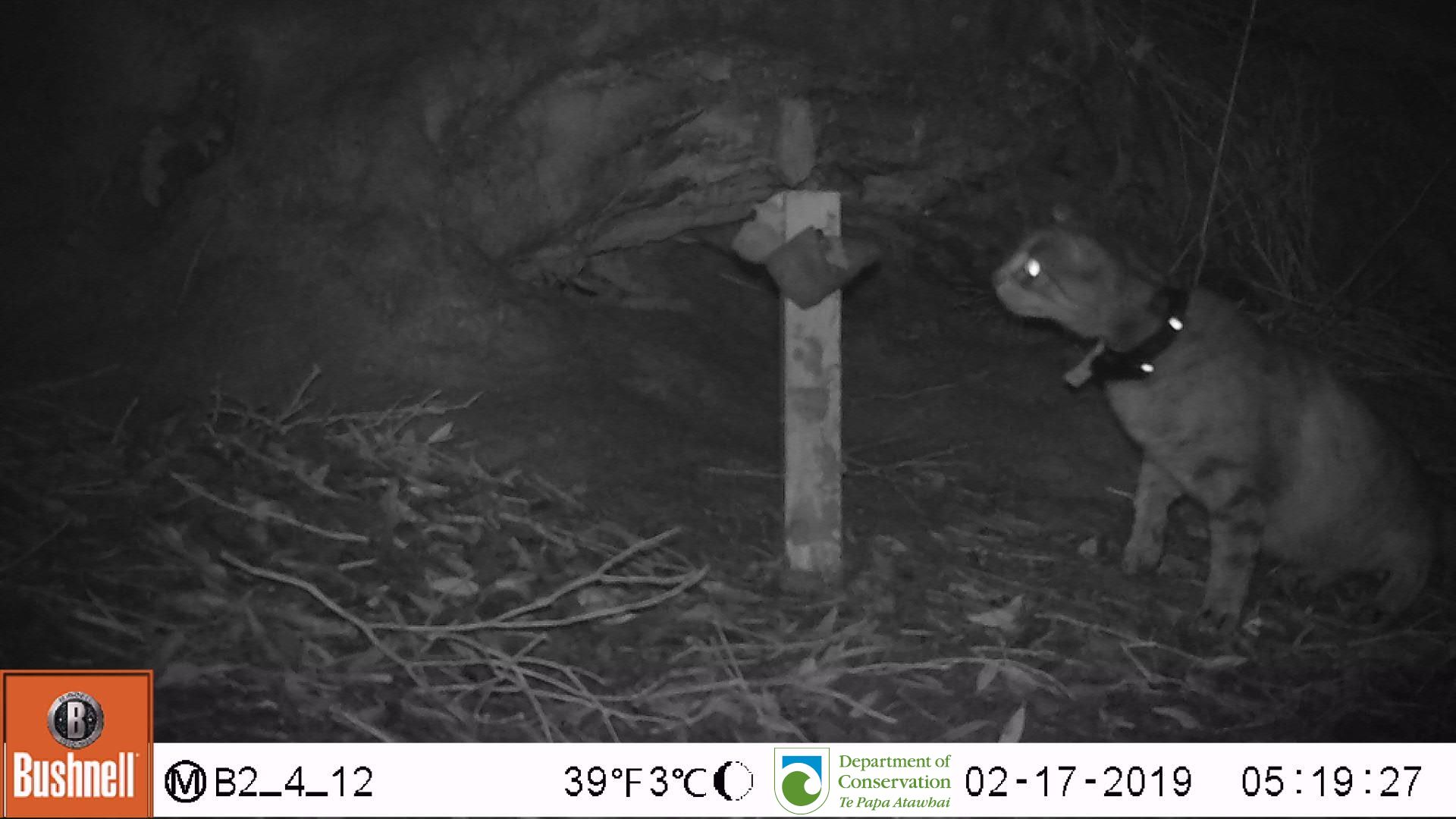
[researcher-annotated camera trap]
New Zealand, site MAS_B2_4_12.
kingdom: Animalia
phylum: Chordata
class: Mammalia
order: Carnivora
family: Felidae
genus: Felis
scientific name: Felis catus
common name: domestic cat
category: cat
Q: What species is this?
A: Cat (domestic cat) (Felis catus).